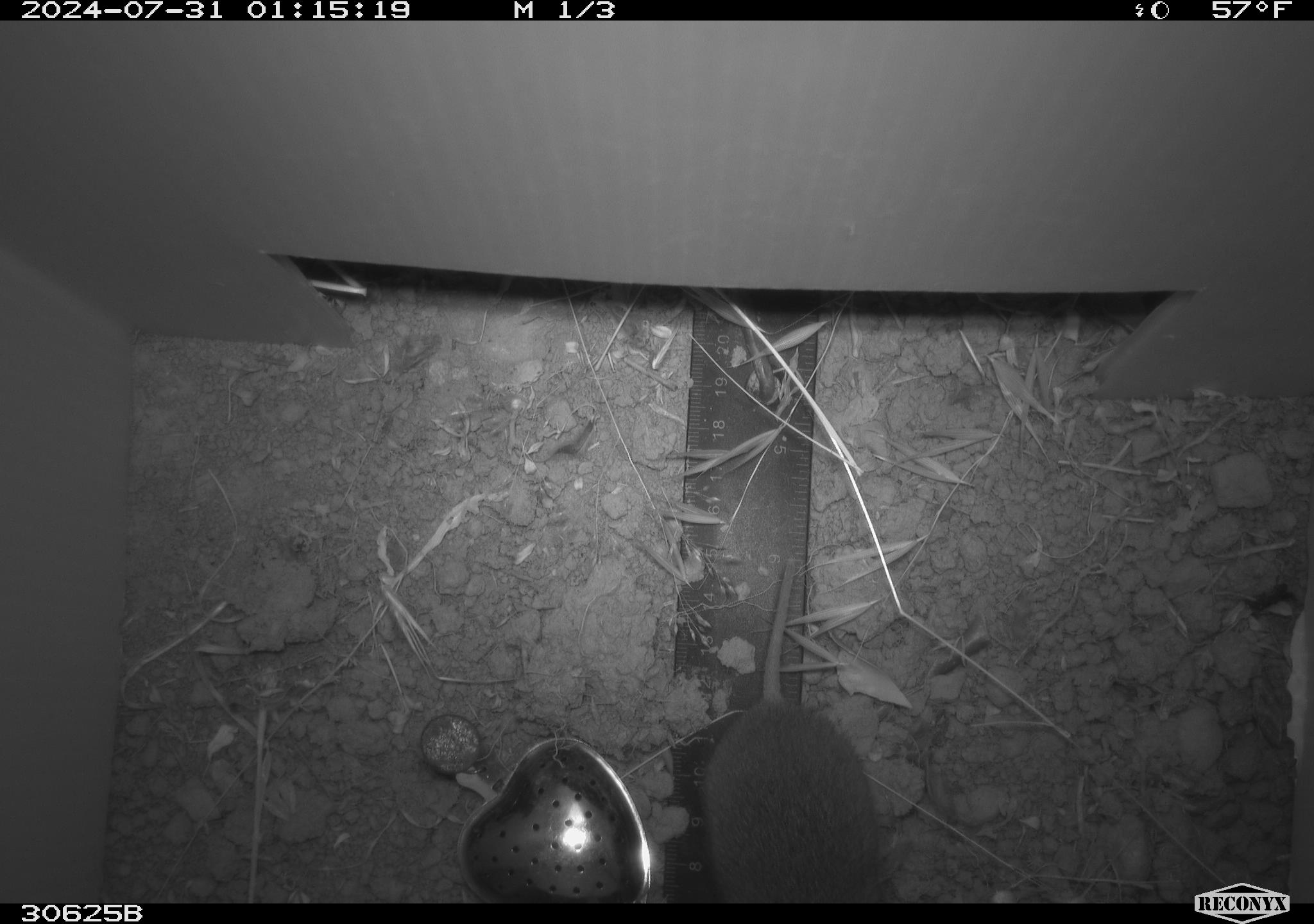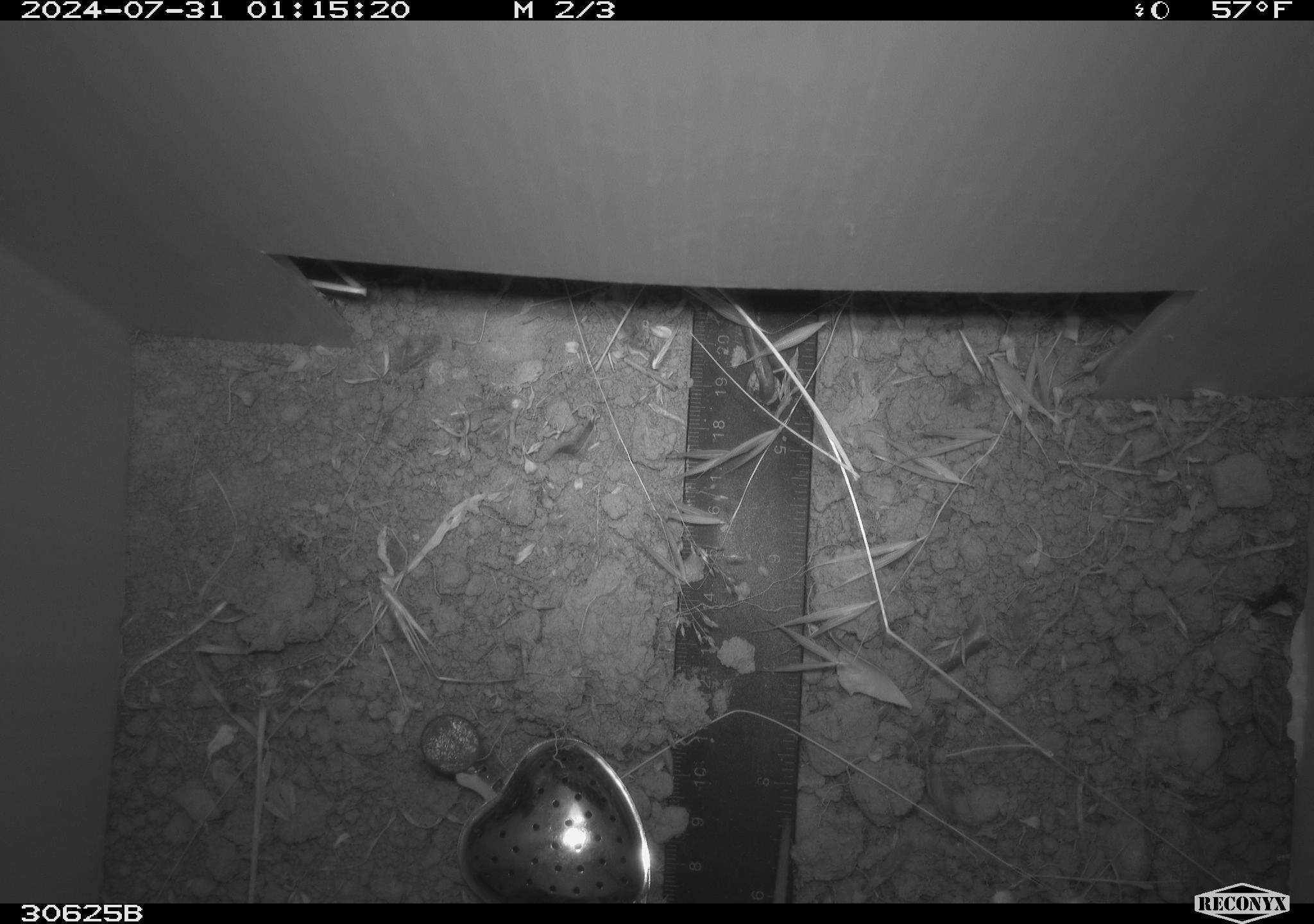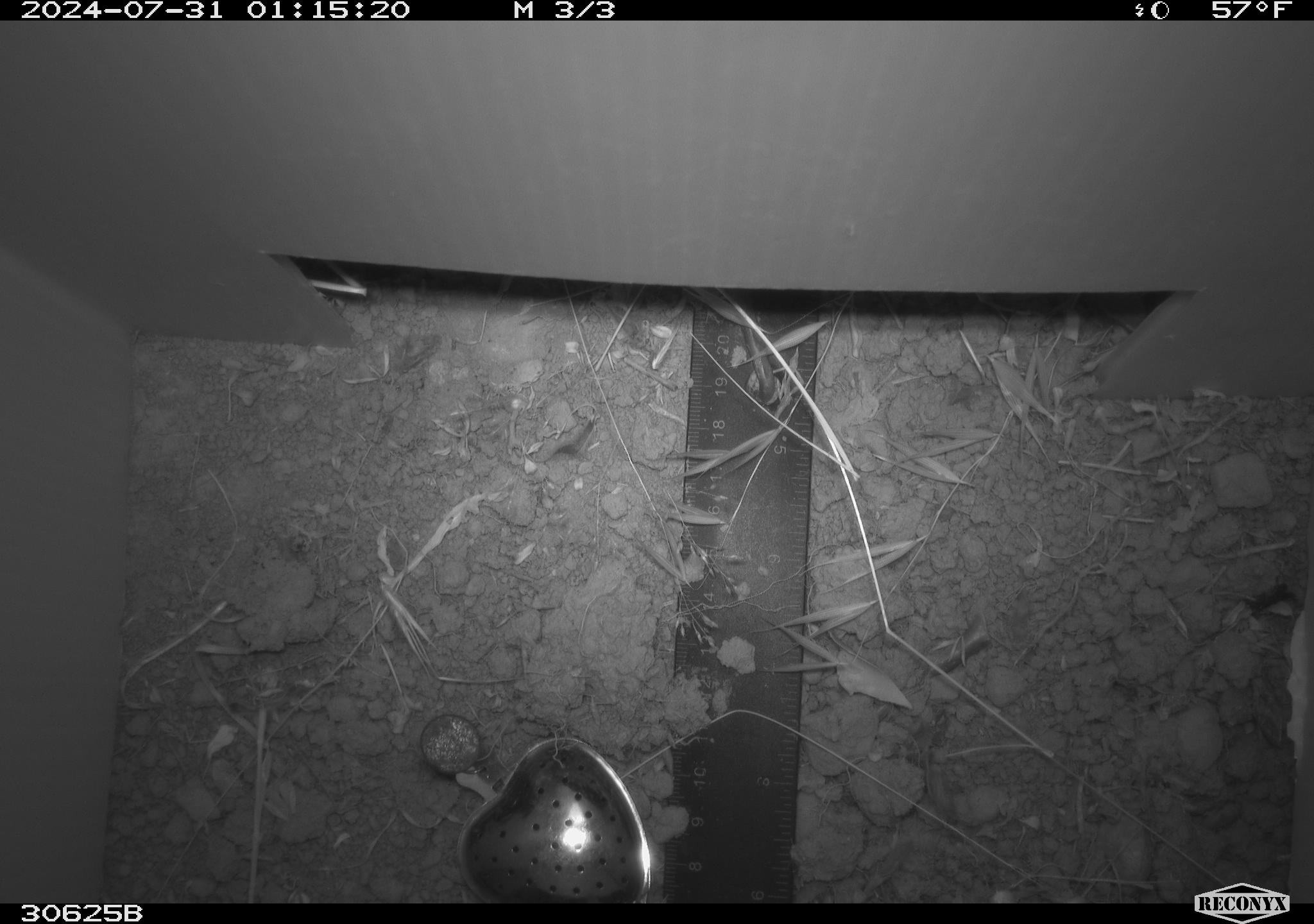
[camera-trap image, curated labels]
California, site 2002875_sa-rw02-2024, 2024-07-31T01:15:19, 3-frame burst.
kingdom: Animalia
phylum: Chordata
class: Mammalia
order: Rodentia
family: Cricetidae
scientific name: Arvicolinae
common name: voles, lemmings, and muskrats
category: arvicolinae subfamily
Arvicolinae subfamily (voles, lemmings, and muskrats) (Arvicolinae).